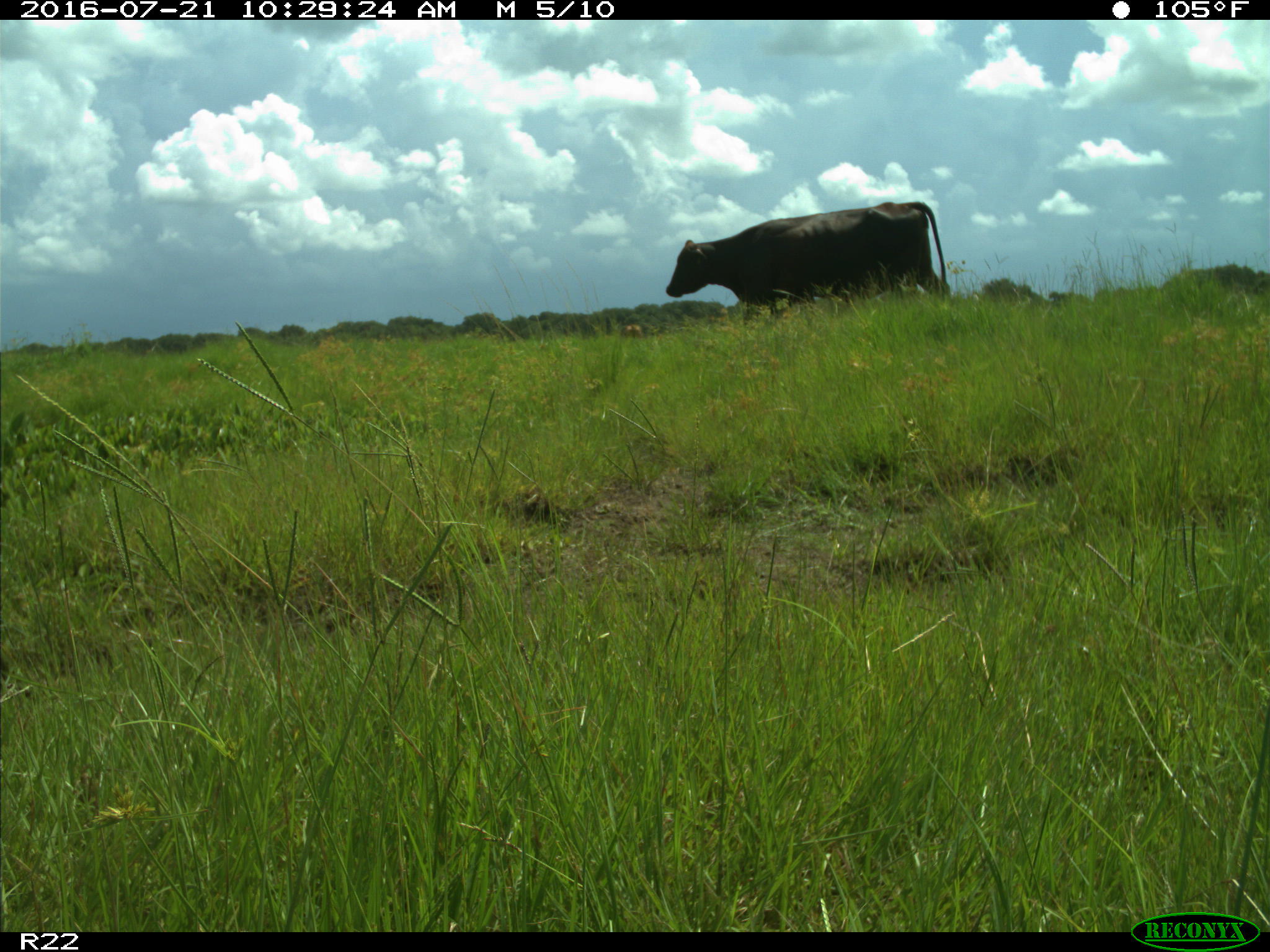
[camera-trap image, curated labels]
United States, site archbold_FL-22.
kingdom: Animalia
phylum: Chordata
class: Mammalia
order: Artiodactyla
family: Bovidae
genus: Bos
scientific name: Bos taurus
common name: domestic cow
Bos taurus (domestic cow).